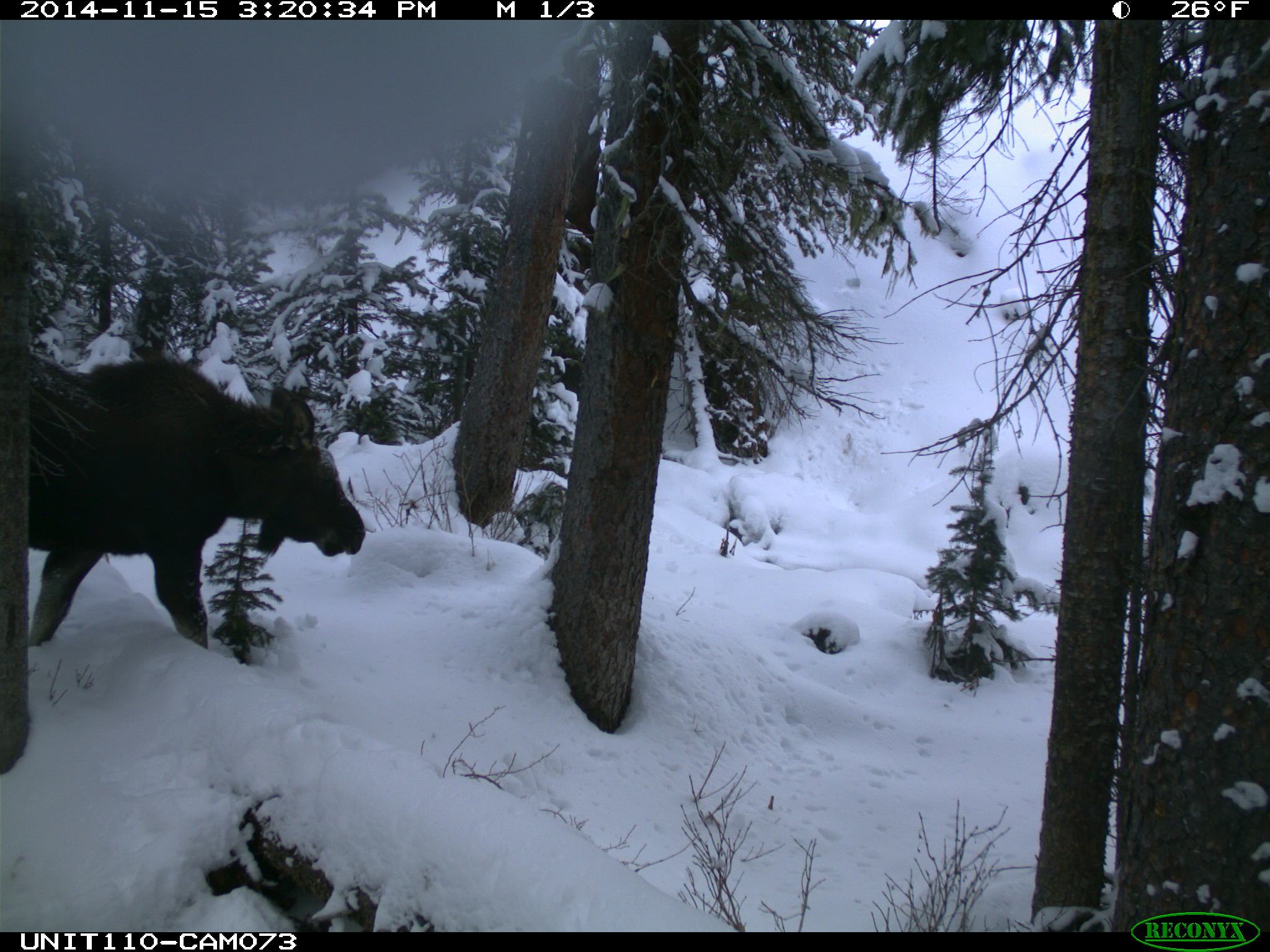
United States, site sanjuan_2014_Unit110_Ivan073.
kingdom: Animalia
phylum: Chordata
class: Mammalia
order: Artiodactyla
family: Cervidae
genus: Alces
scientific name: Alces alces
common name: moose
Alces alces (moose).